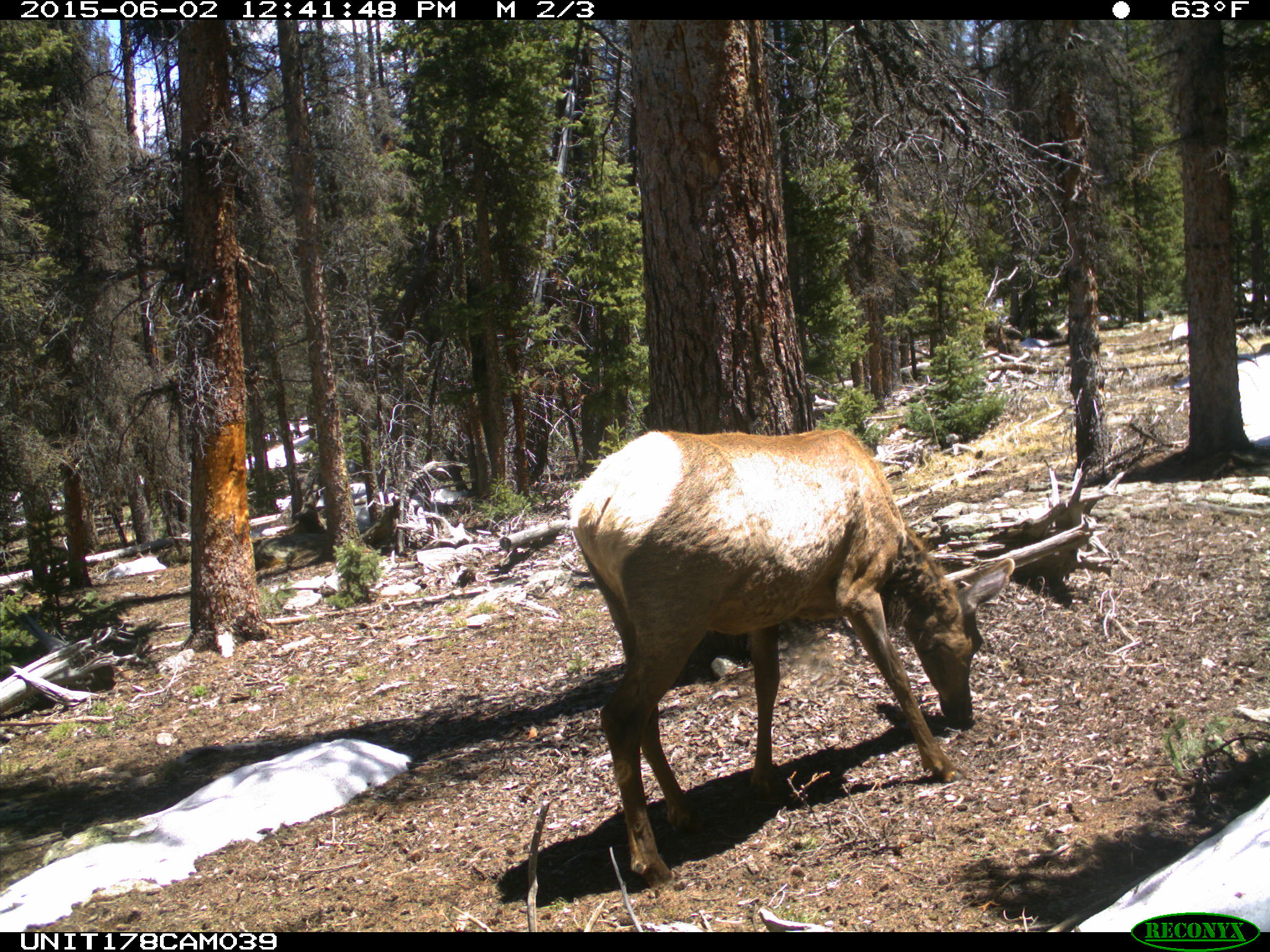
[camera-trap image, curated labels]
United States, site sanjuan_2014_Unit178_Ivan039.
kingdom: Animalia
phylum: Chordata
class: Mammalia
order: Artiodactyla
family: Cervidae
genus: Cervus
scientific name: Cervus elaphus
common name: red deer